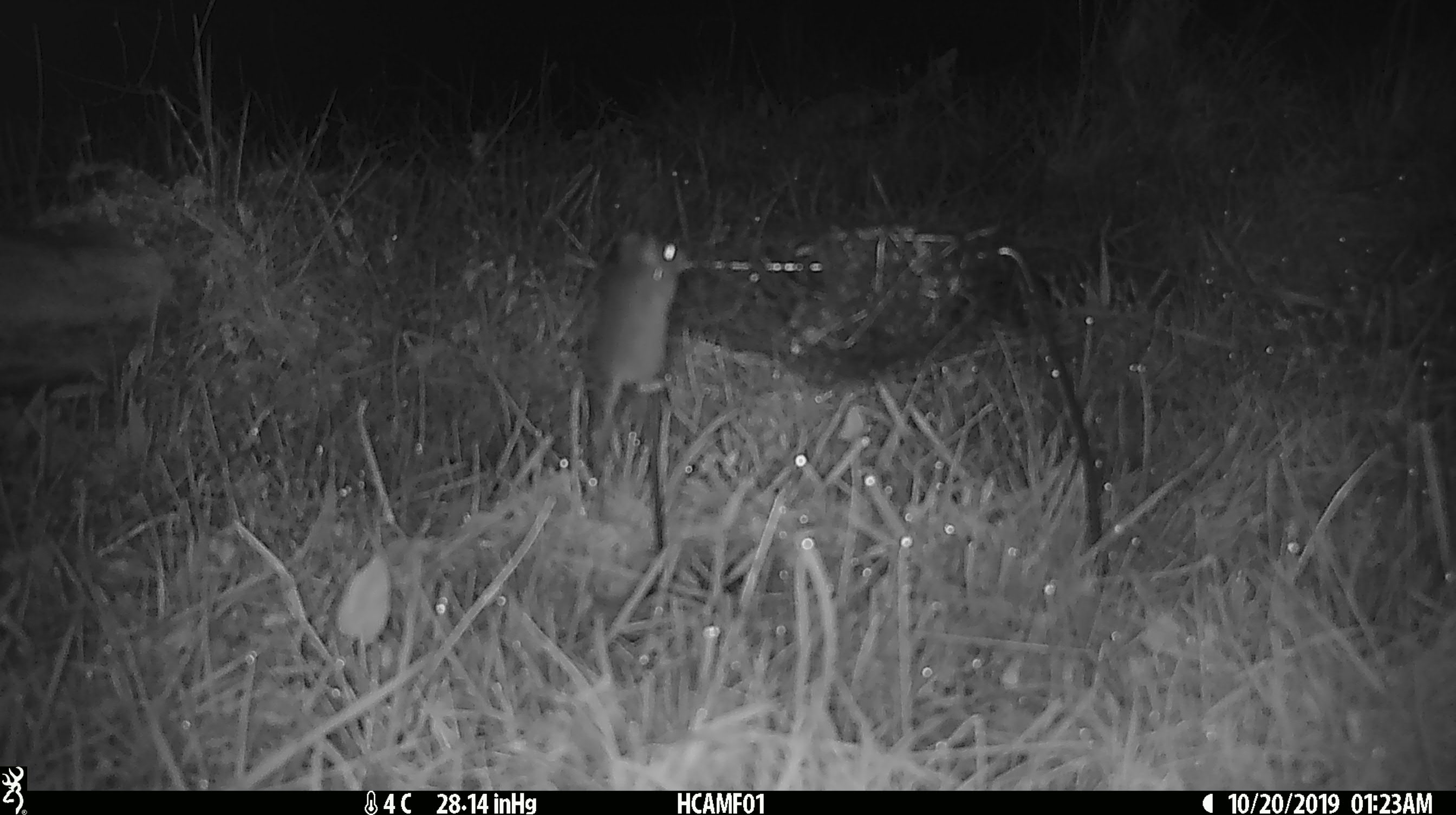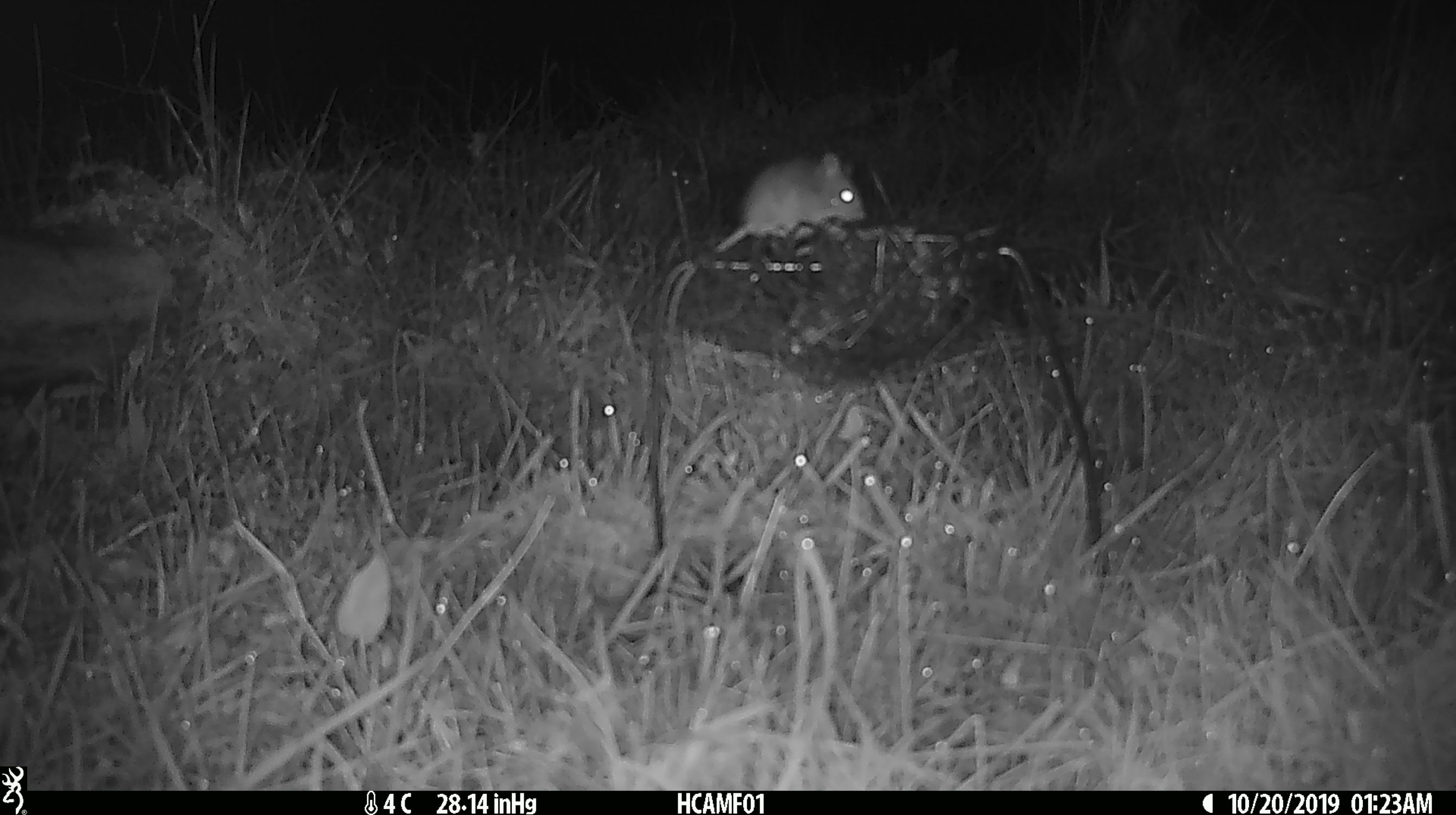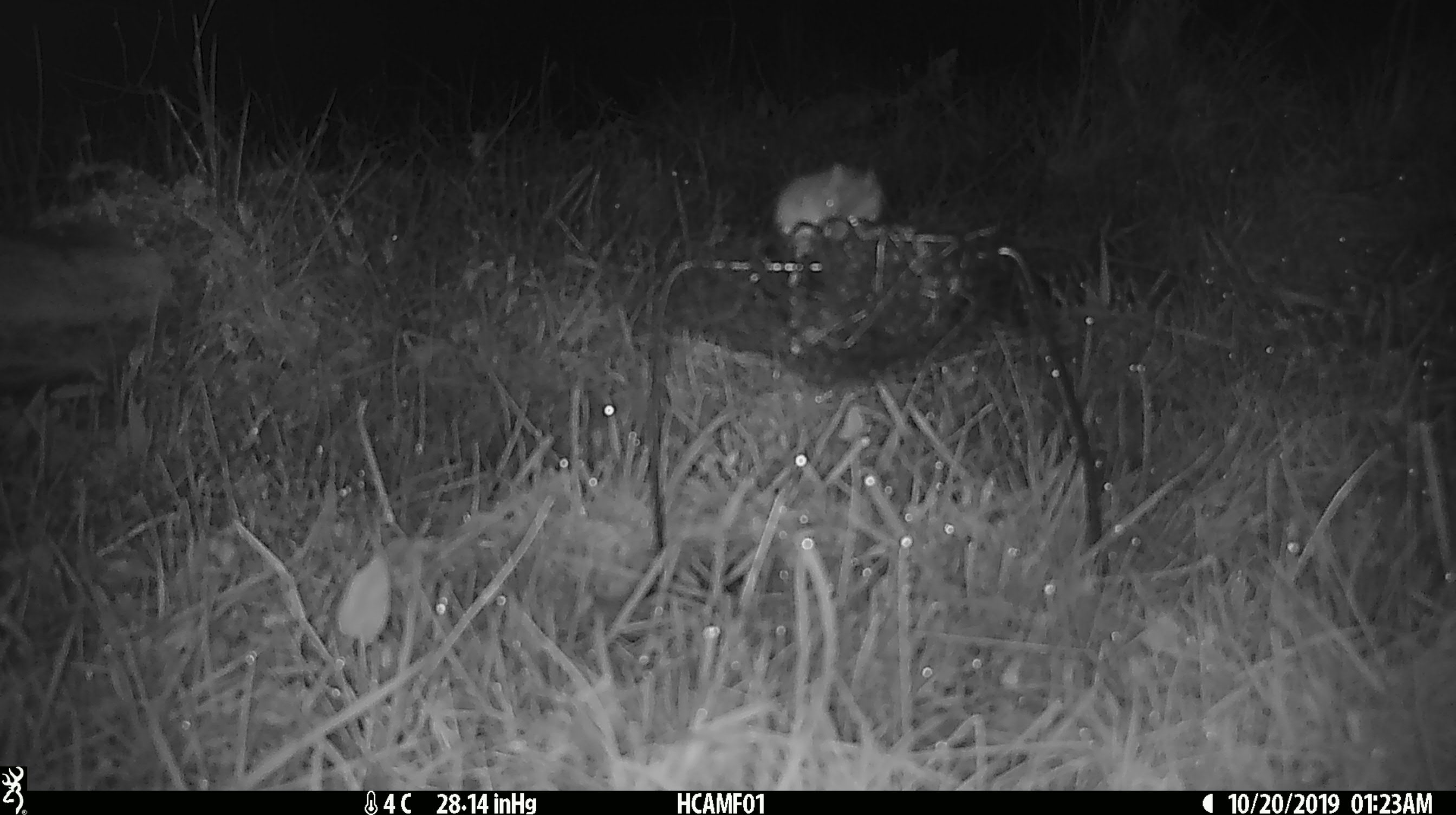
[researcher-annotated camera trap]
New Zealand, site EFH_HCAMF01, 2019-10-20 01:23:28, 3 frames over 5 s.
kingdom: Animalia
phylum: Chordata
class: Mammalia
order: Rodentia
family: Muridae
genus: Mus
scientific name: Mus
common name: mouse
Mouse (Mus).